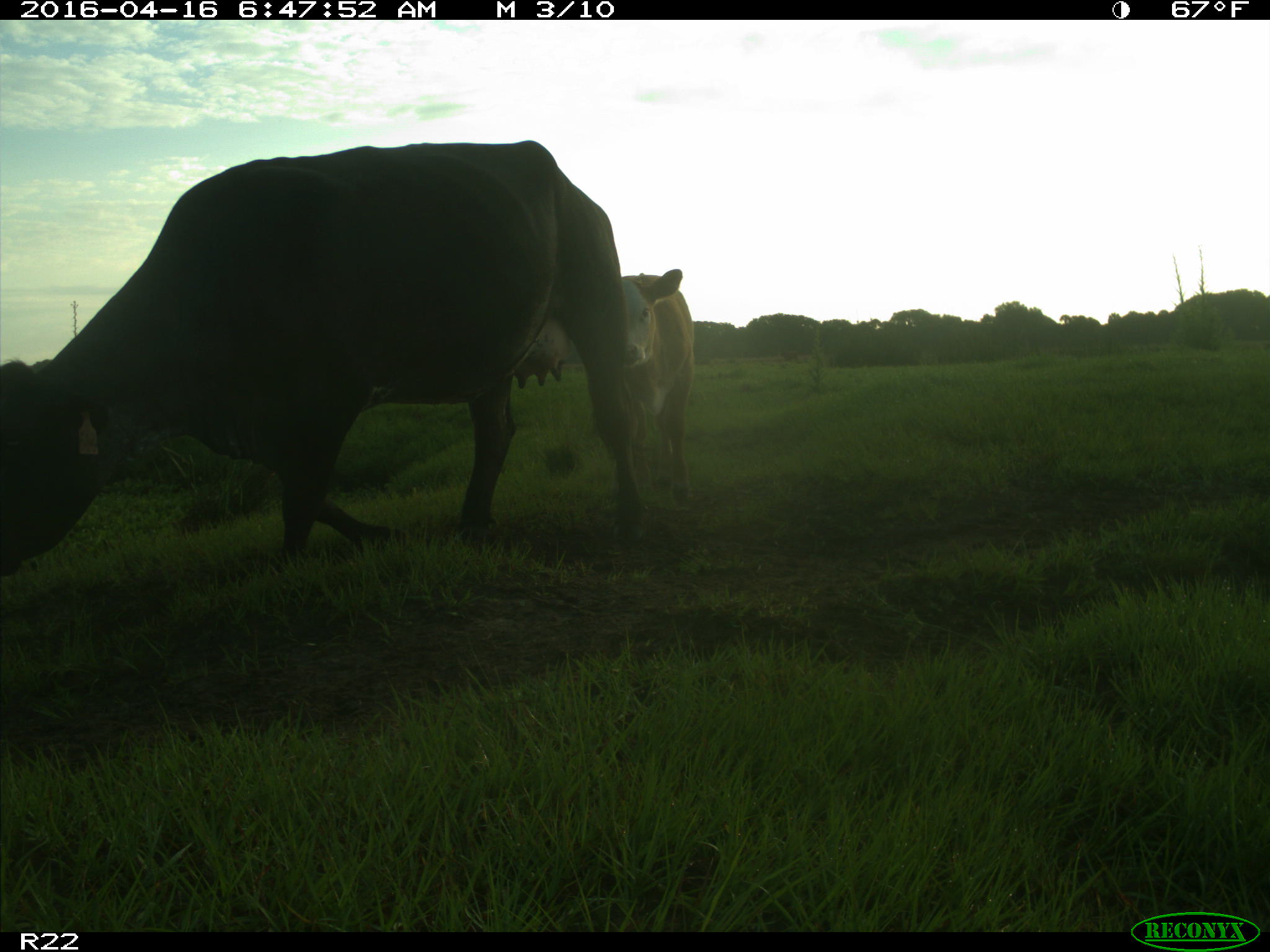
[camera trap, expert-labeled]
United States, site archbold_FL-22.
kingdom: Animalia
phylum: Chordata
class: Mammalia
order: Artiodactyla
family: Bovidae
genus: Bos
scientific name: Bos taurus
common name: domestic cow